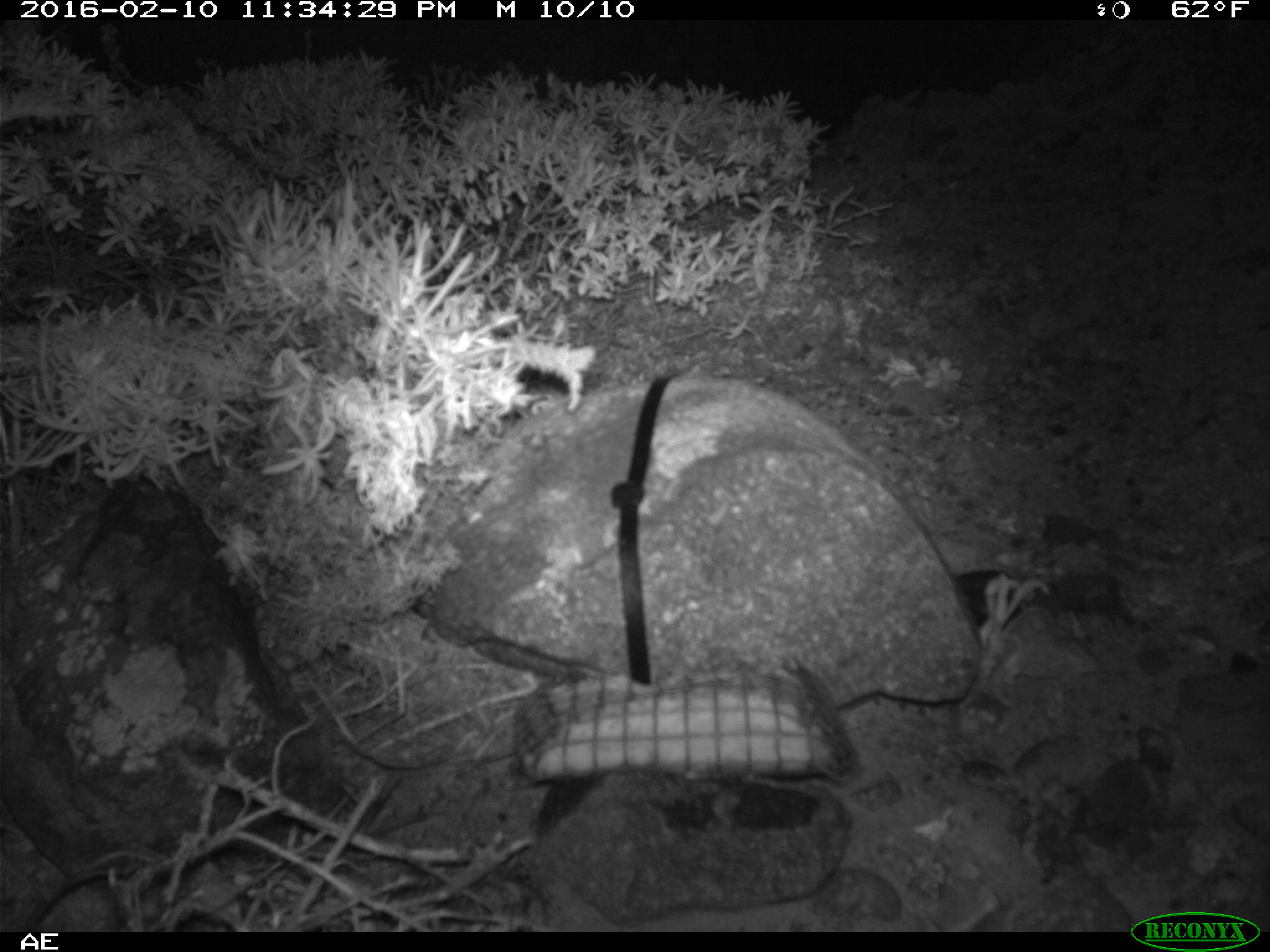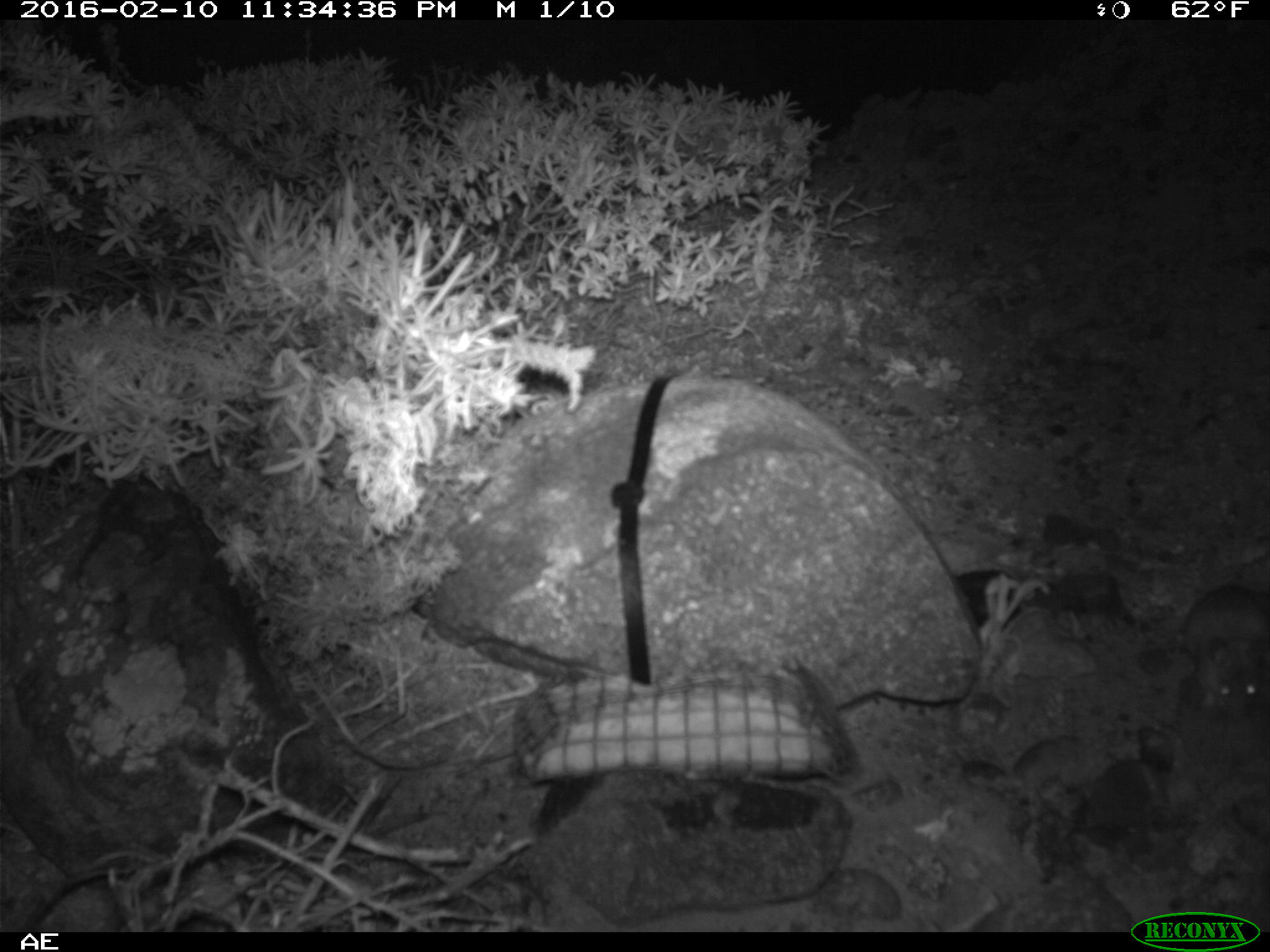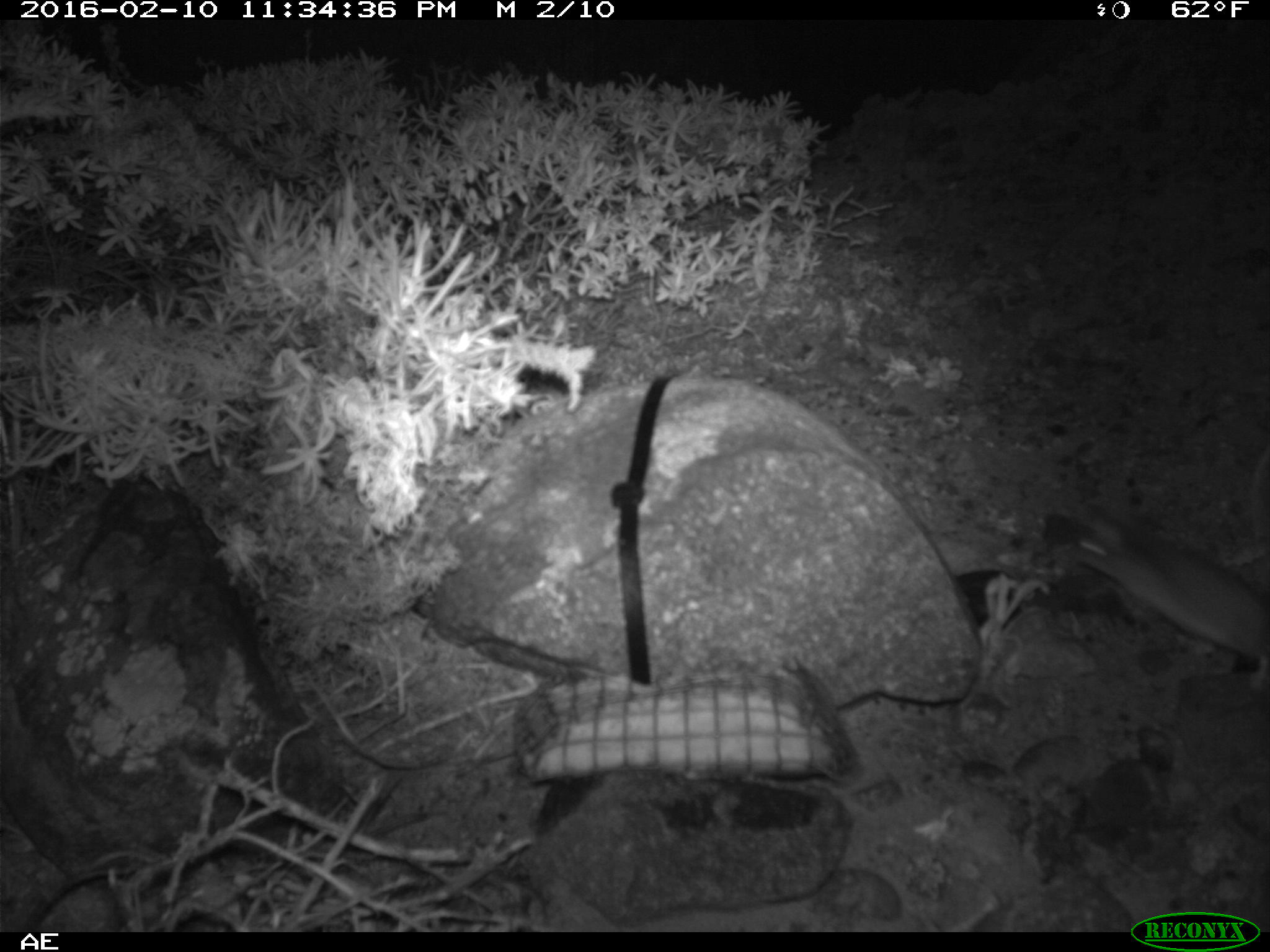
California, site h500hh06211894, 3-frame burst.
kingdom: Animalia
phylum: Chordata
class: Mammalia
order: Rodentia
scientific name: Rodentia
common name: rodent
Rodent (Rodentia).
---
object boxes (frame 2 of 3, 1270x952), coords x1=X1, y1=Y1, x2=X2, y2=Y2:
rodent: x1=1179, y1=583, x2=1269, y2=718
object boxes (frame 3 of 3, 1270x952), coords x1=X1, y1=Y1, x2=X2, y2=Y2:
rodent: x1=1073, y1=508, x2=1269, y2=689